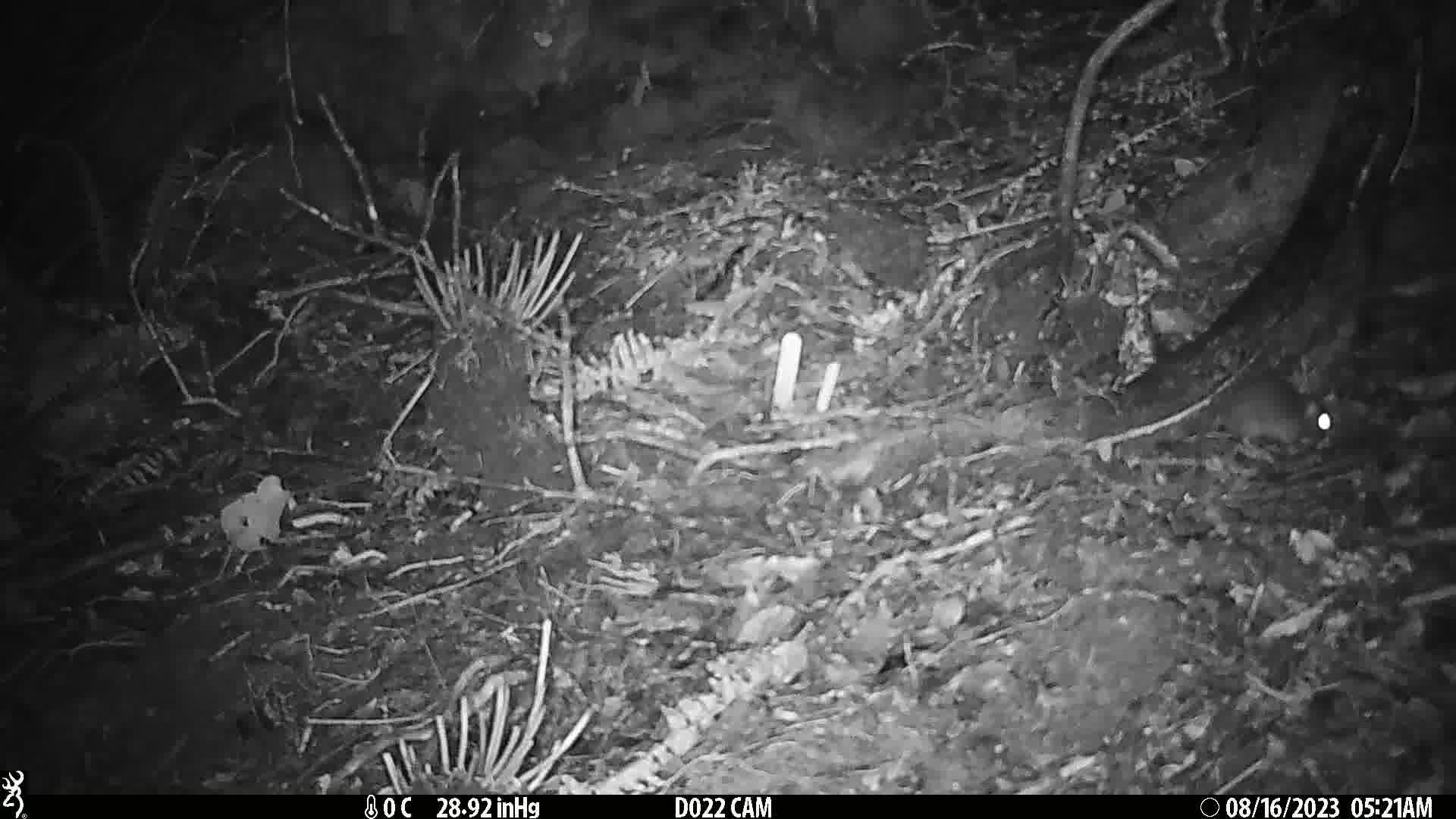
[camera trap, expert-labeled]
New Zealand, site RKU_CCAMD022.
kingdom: Animalia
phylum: Chordata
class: Mammalia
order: Rodentia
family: Muridae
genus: Rattus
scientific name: Rattus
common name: rat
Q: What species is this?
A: Rat (Rattus).